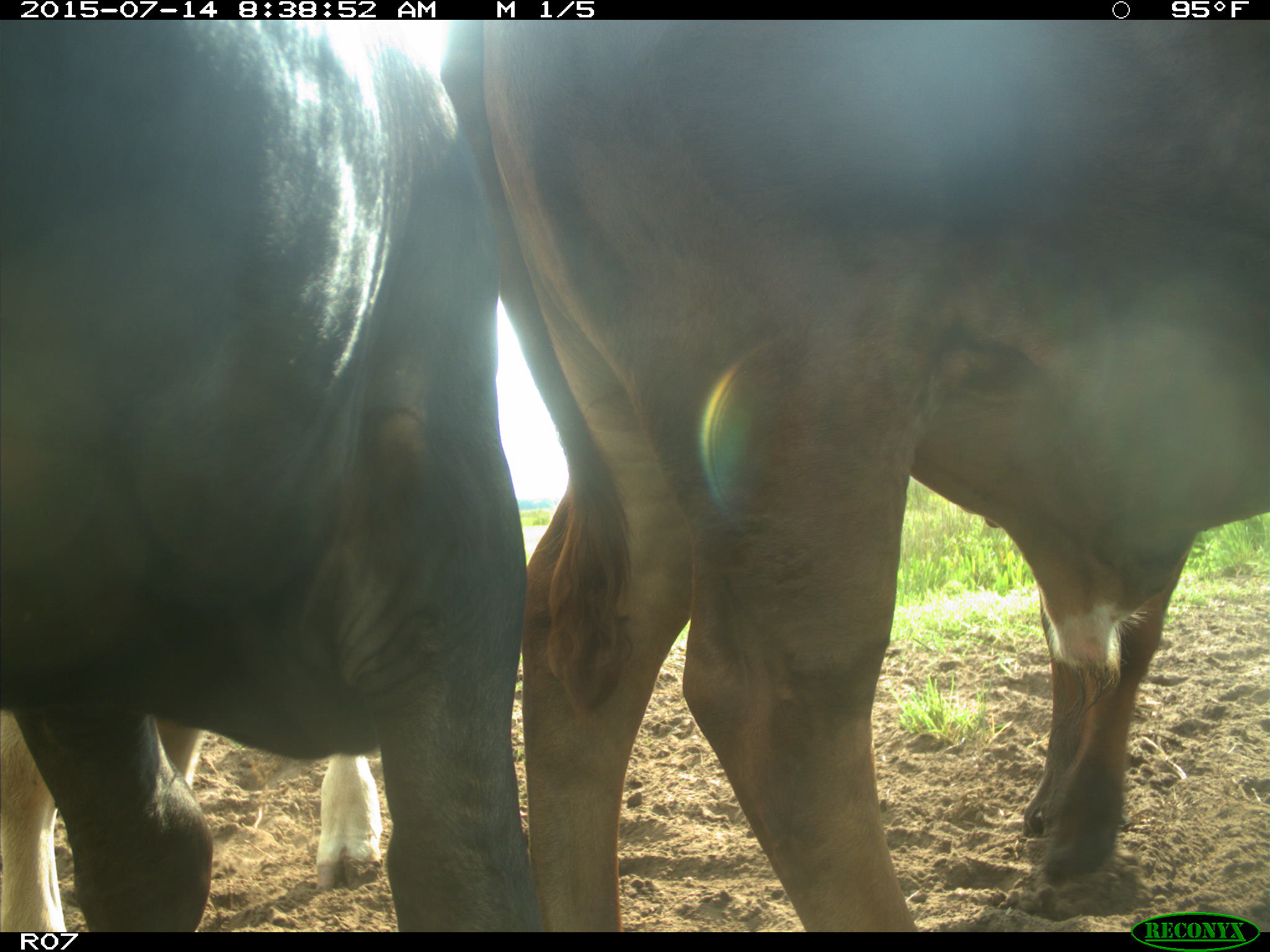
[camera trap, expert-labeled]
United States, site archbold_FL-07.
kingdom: Animalia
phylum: Chordata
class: Mammalia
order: Artiodactyla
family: Bovidae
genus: Bos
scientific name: Bos taurus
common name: domestic cow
Bos taurus (domestic cow).